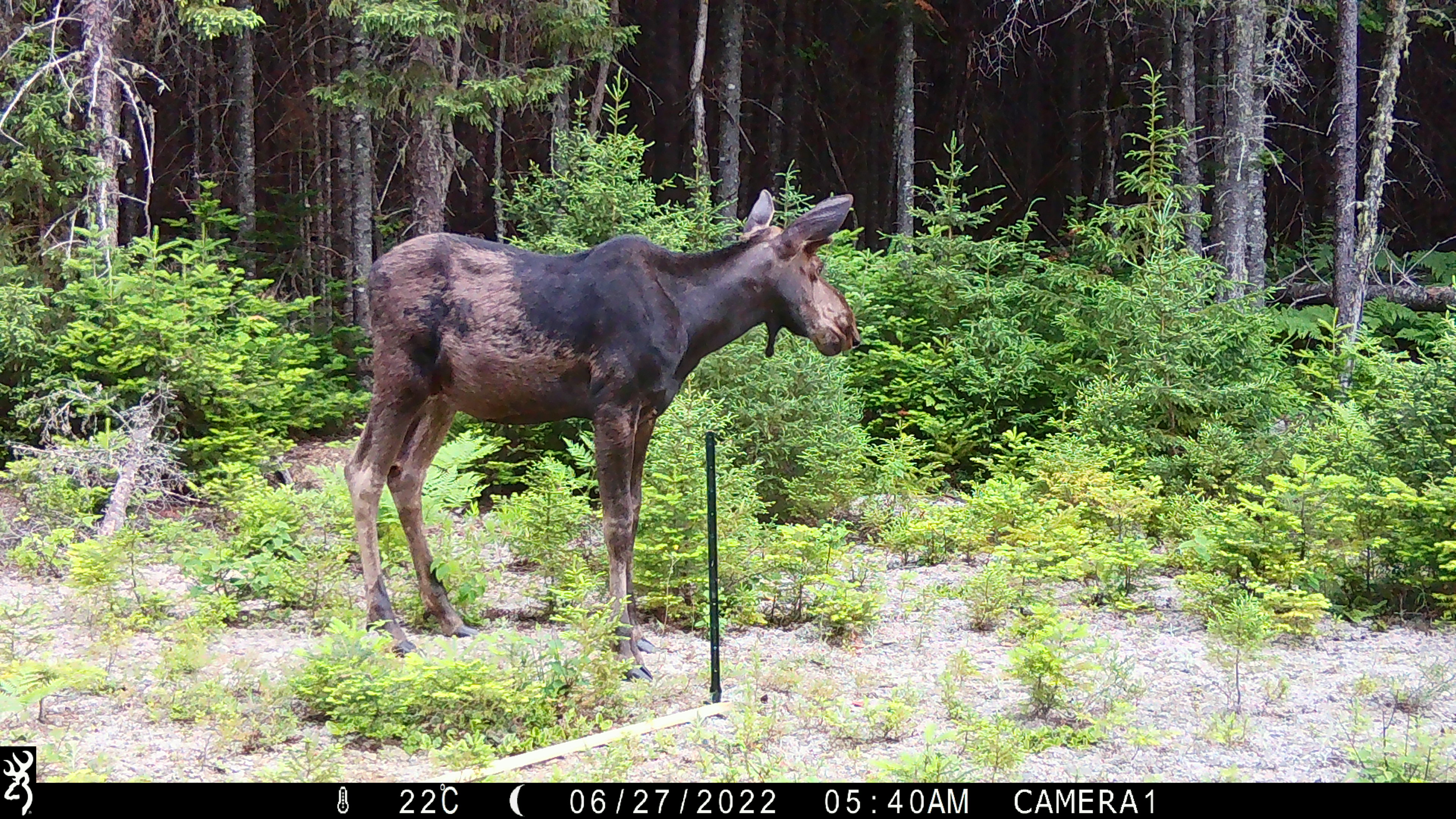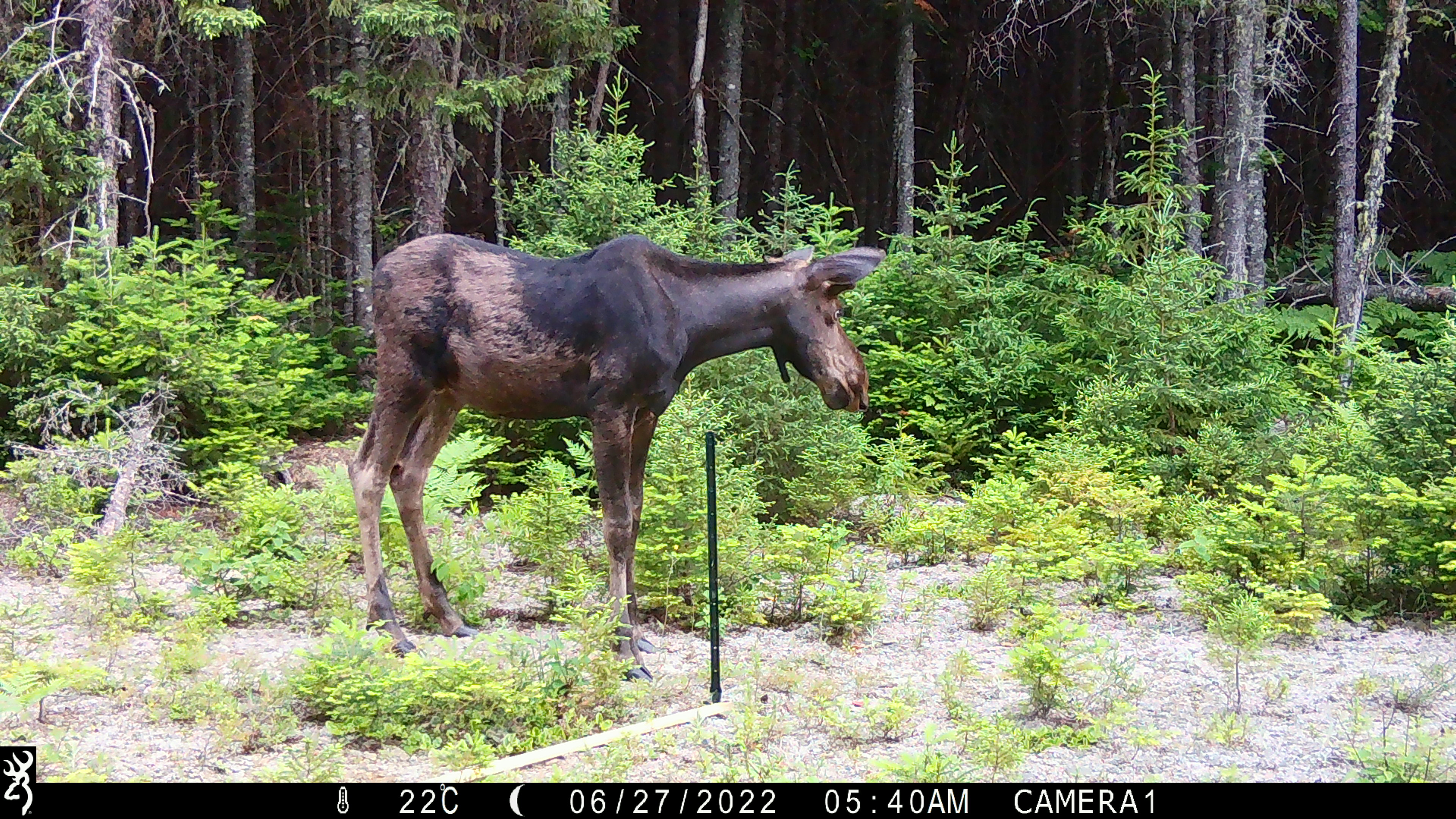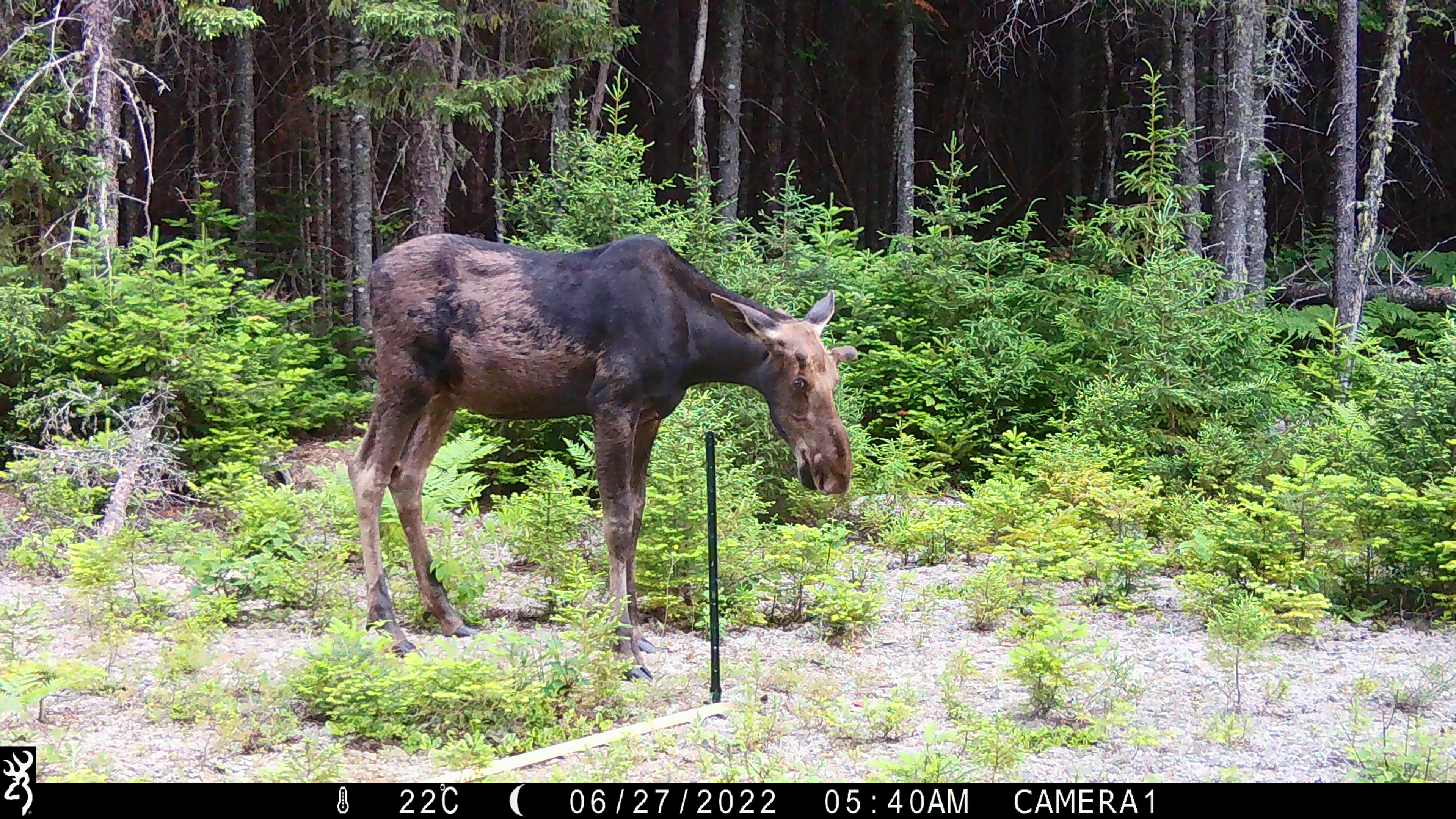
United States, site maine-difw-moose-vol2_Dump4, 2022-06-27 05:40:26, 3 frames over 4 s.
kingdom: Animalia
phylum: Chordata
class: Mammalia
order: Artiodactyla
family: Cervidae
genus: Alces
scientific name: Alces alces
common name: moose